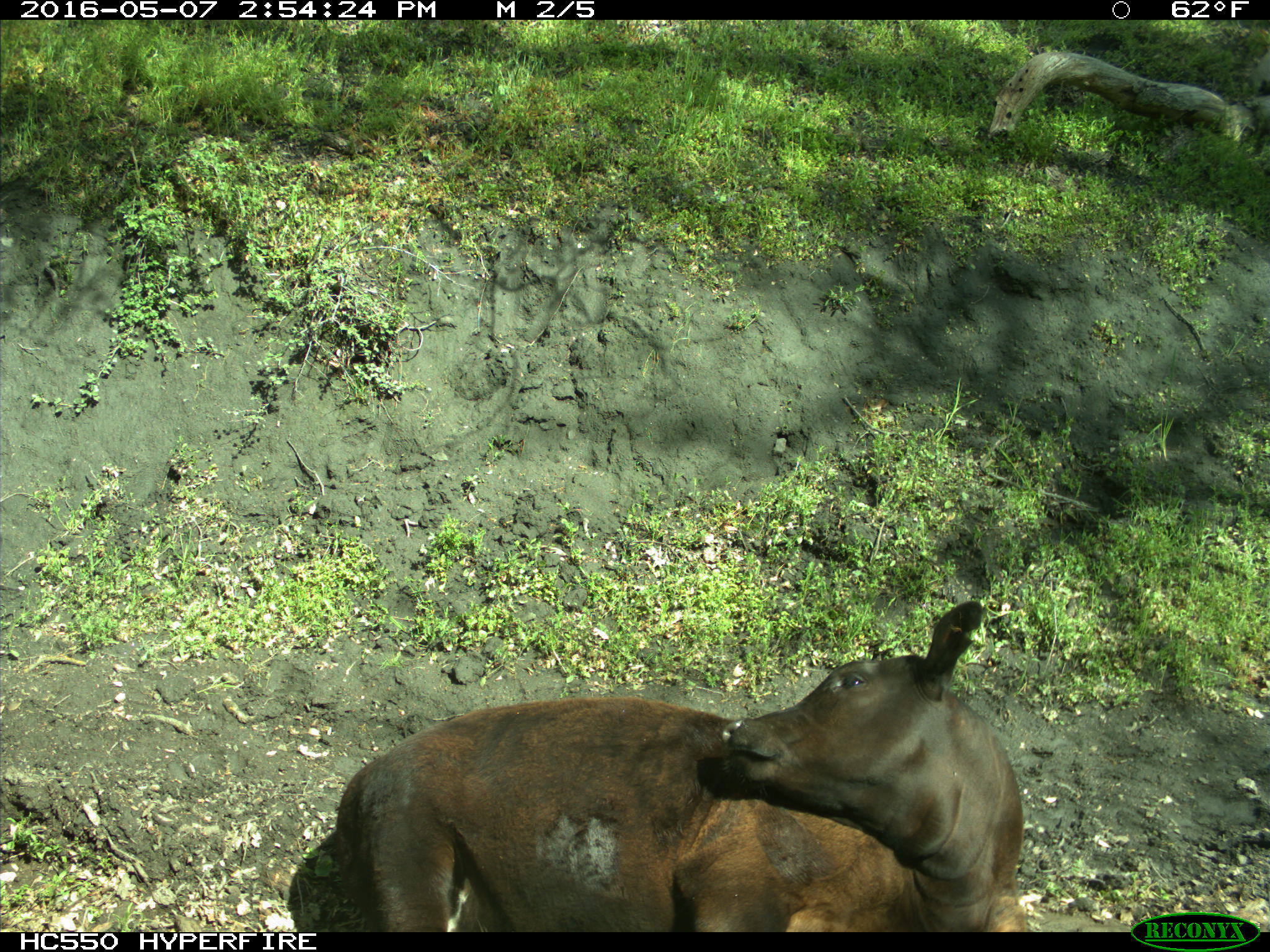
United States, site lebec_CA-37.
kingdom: Animalia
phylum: Chordata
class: Mammalia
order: Artiodactyla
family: Bovidae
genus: Bos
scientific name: Bos taurus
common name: domestic cow